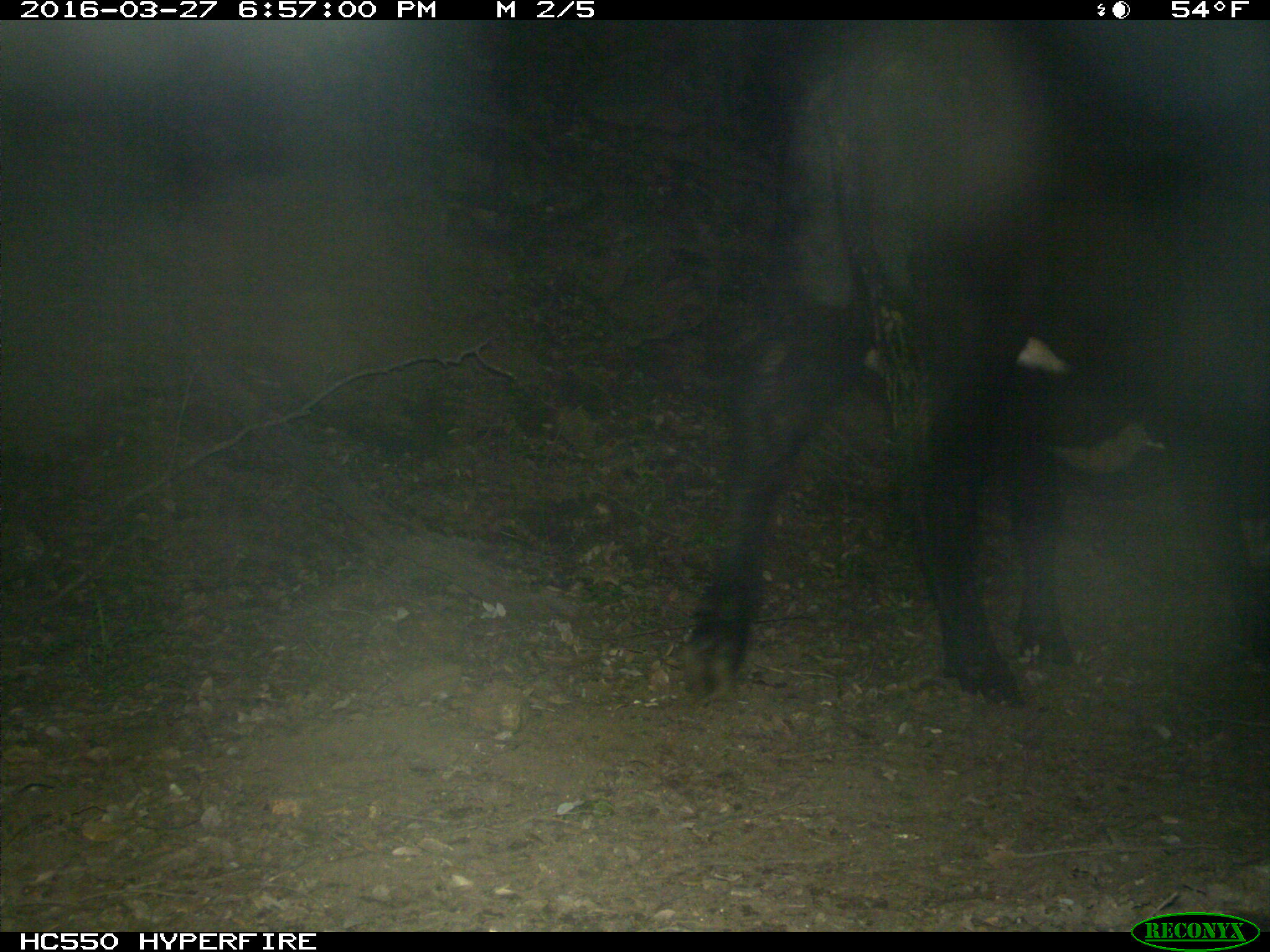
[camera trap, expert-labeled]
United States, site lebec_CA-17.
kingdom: Animalia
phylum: Chordata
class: Mammalia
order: Artiodactyla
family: Bovidae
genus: Bos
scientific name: Bos taurus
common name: domestic cow